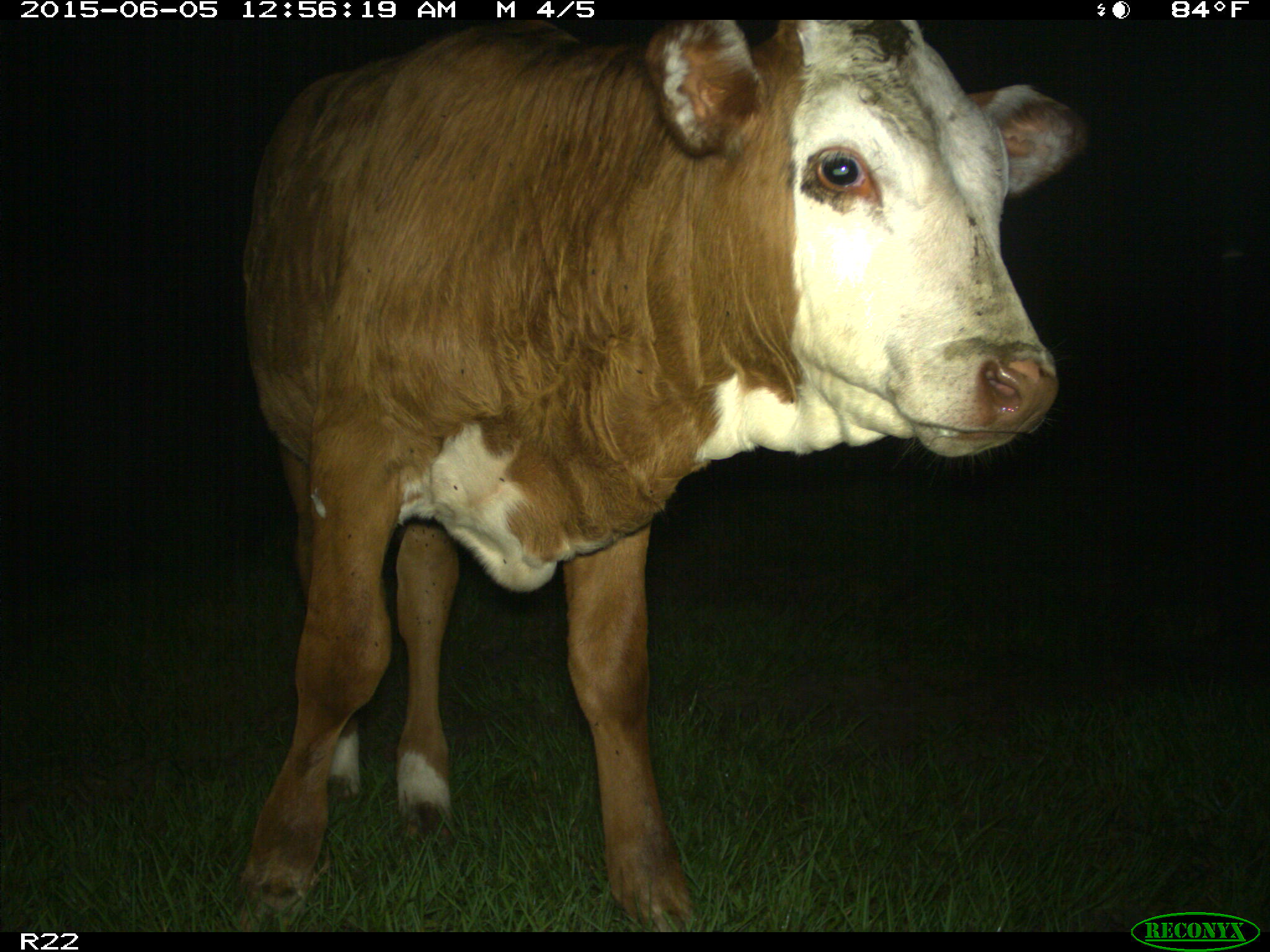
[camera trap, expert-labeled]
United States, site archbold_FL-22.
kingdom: Animalia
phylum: Chordata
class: Mammalia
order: Artiodactyla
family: Bovidae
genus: Bos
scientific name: Bos taurus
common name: domestic cow